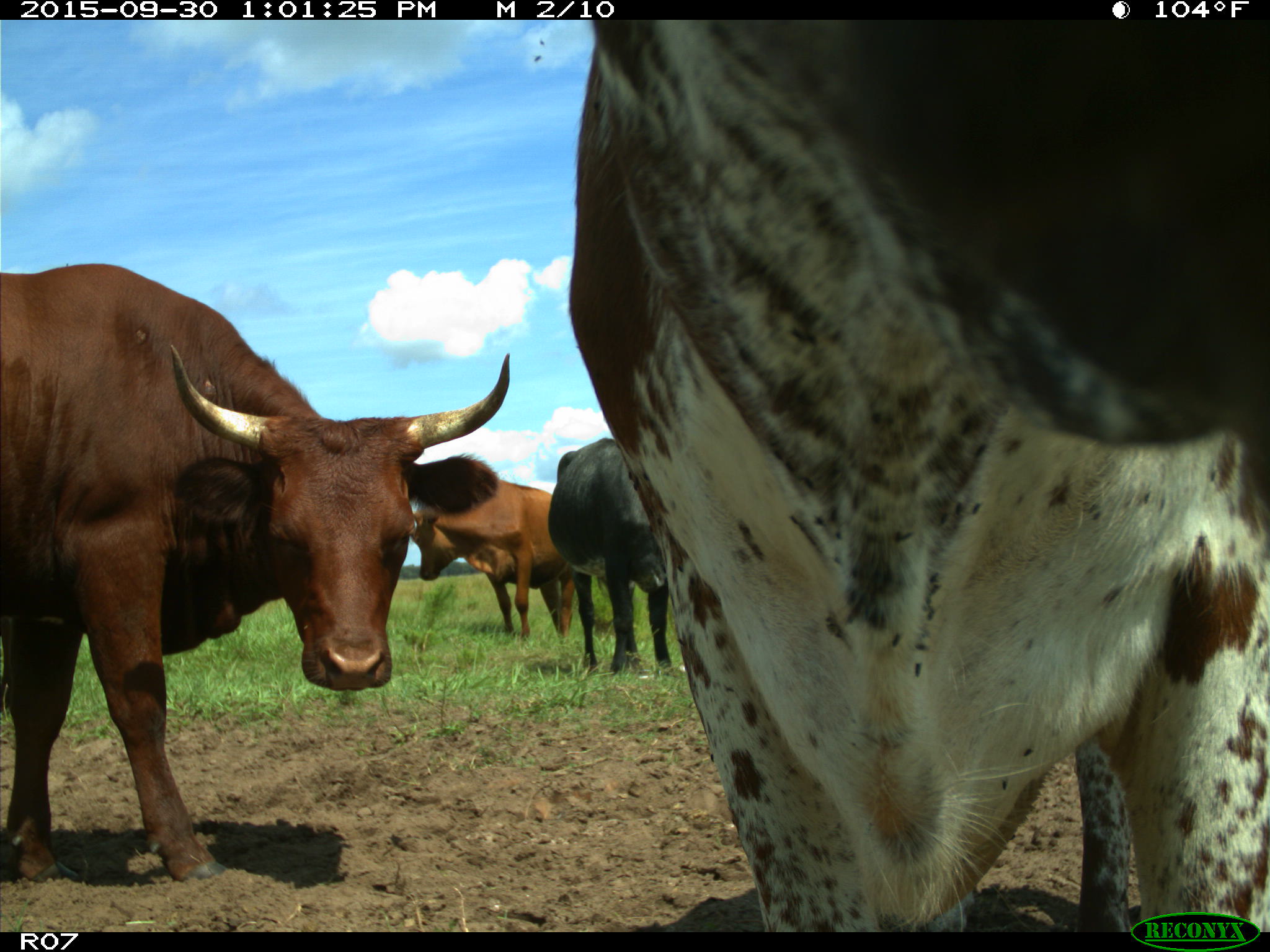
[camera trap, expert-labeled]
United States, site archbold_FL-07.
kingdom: Animalia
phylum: Chordata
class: Mammalia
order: Artiodactyla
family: Bovidae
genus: Bos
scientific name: Bos taurus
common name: domestic cow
Bos taurus (domestic cow).